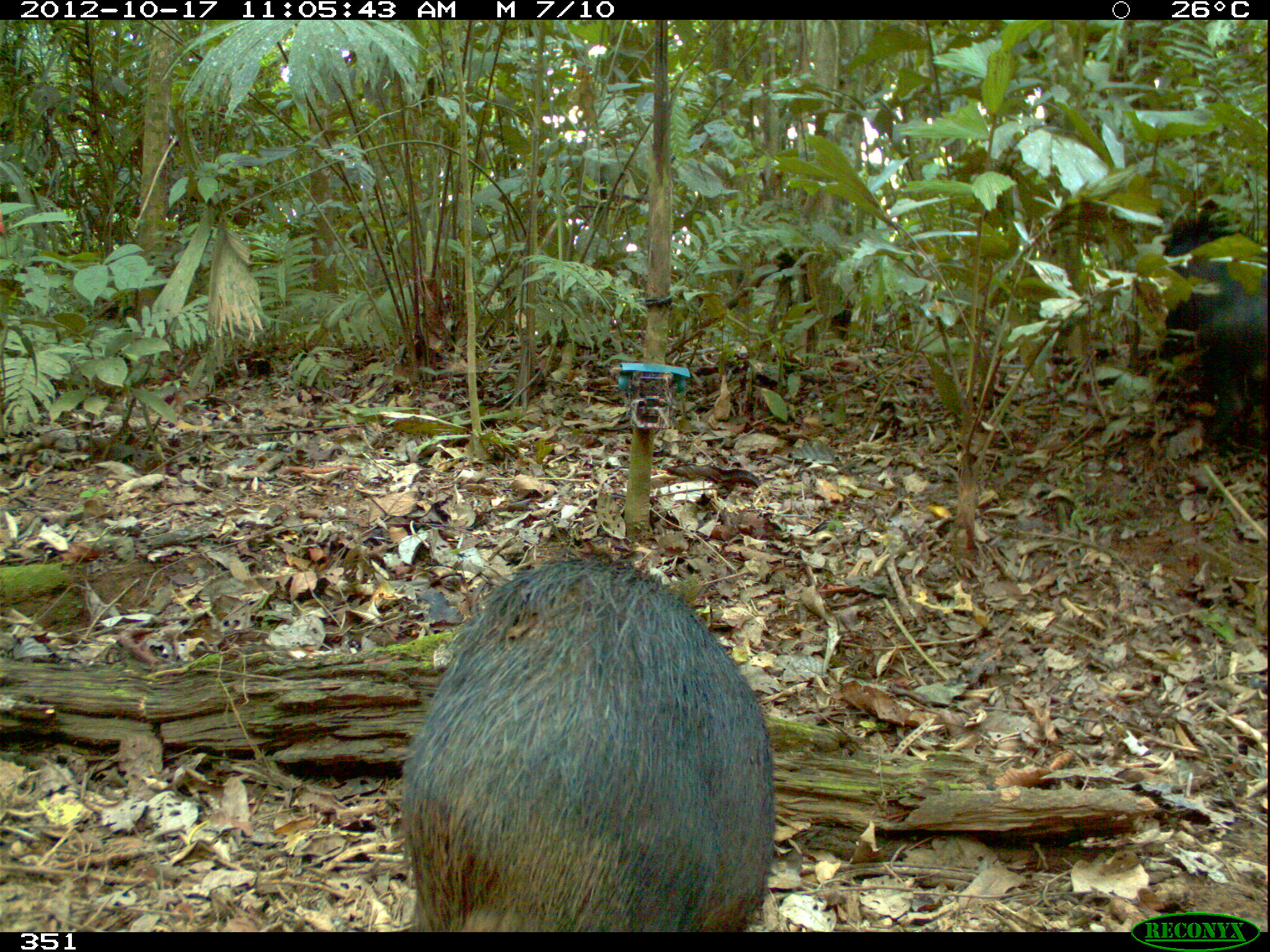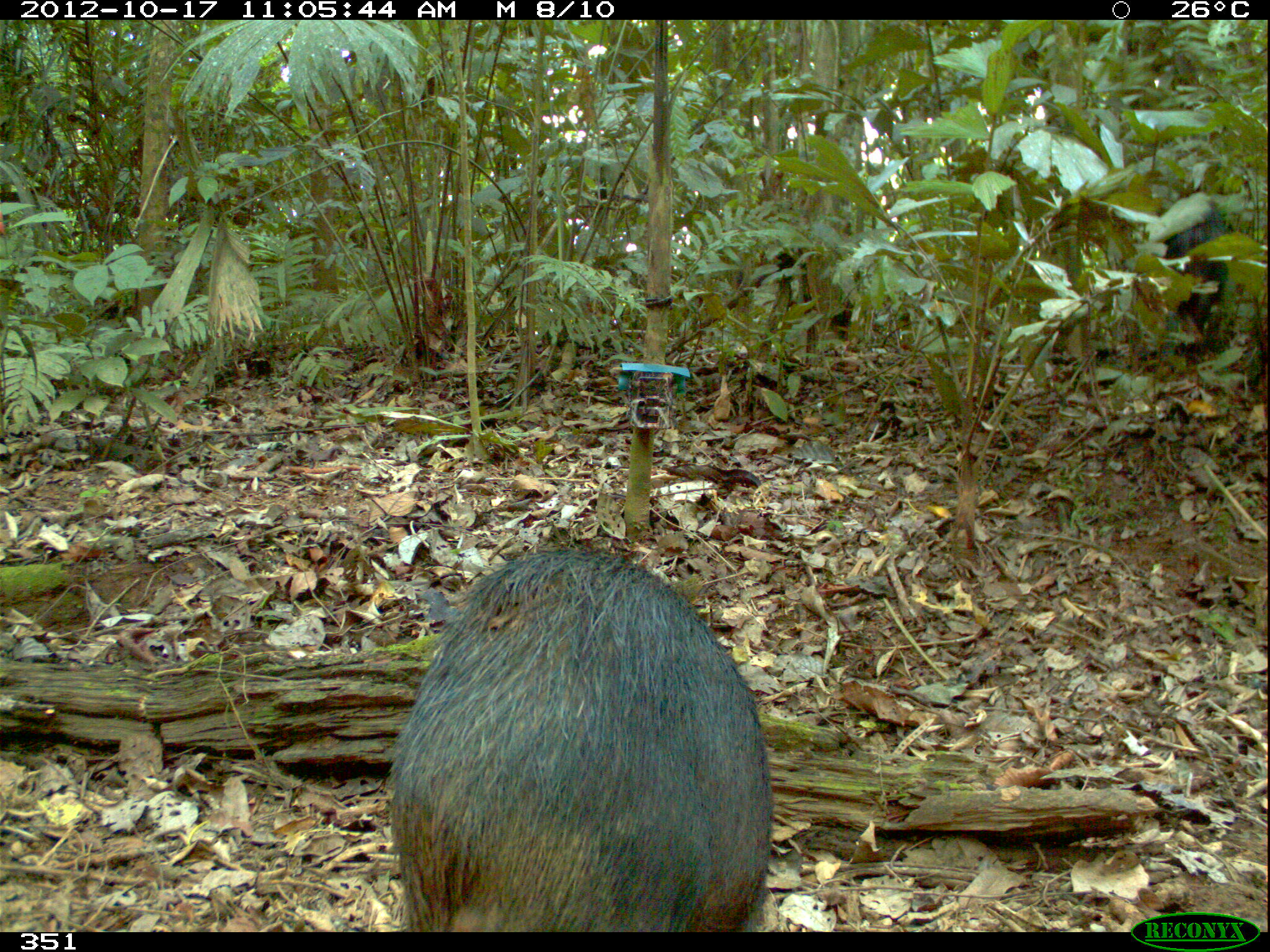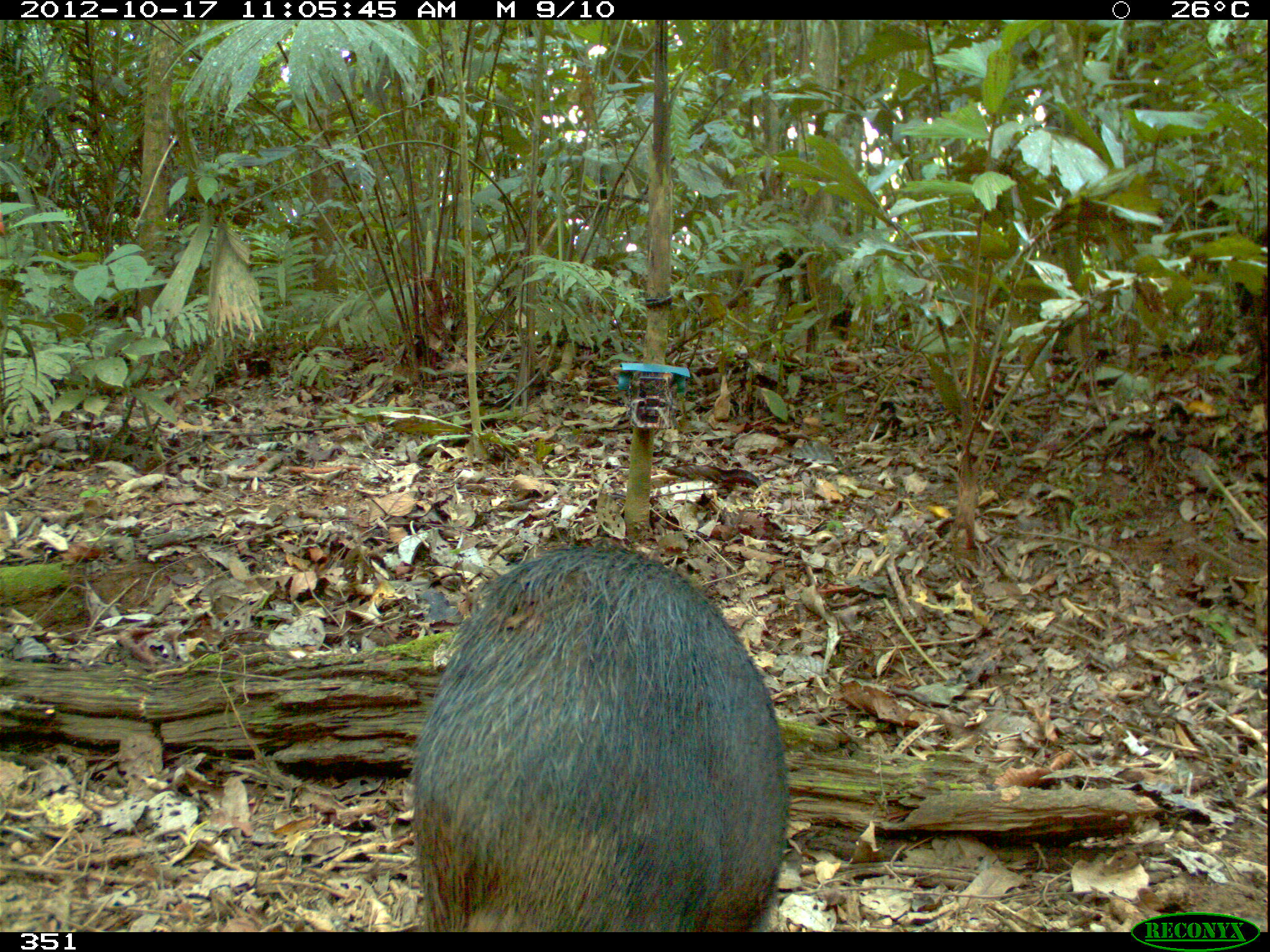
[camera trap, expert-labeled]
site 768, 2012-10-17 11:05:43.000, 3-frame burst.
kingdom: Animalia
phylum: Chordata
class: Mammalia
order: Artiodactyla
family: Tayassuidae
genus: Tayassu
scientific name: Tayassu pecari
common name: white-lipped peccary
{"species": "Tayassu pecari (white-lipped peccary)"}